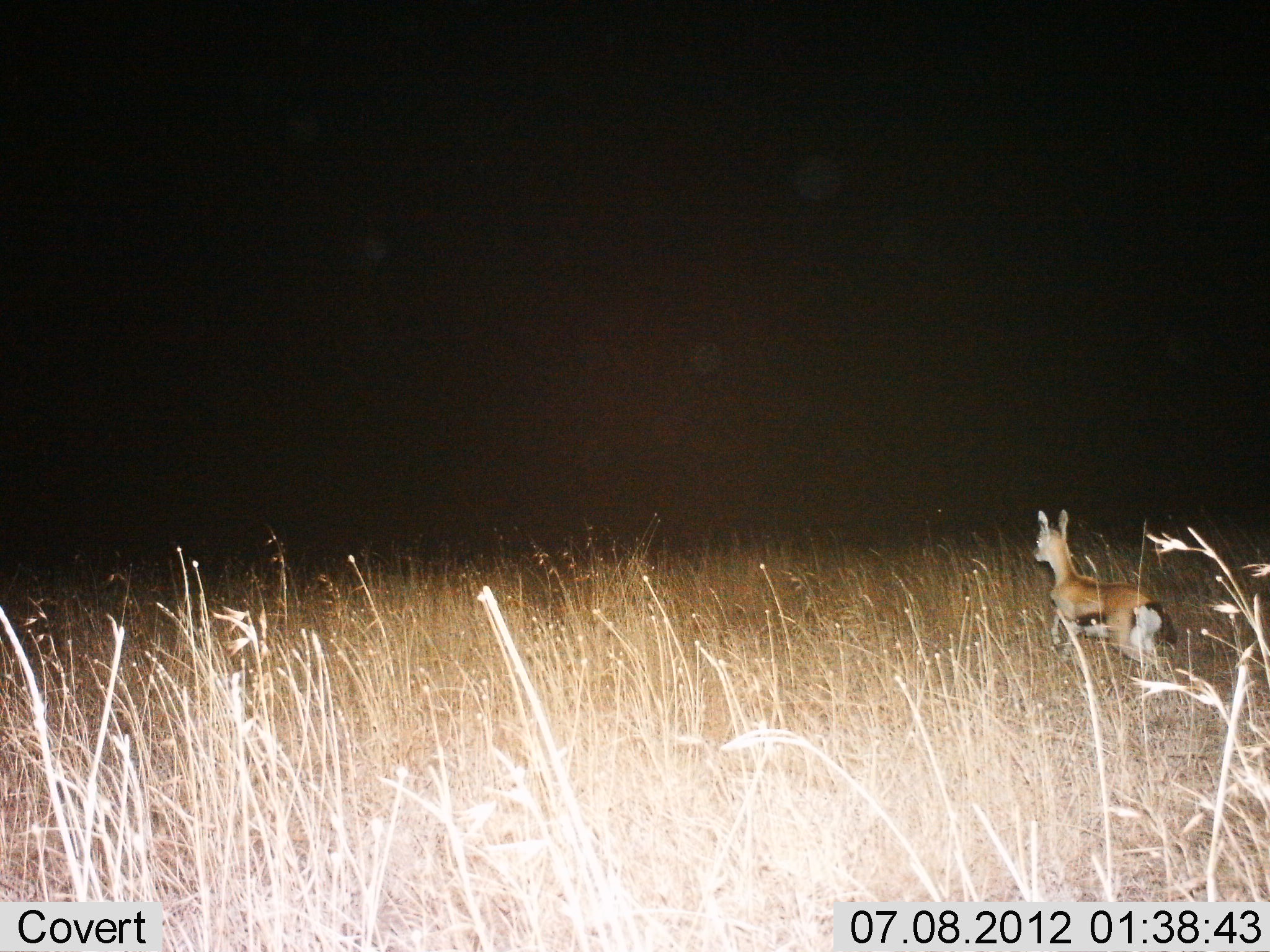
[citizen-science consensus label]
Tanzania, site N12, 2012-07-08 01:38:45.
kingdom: Animalia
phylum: Chordata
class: Mammalia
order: Artiodactyla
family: Bovidae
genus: Eudorcas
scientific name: Eudorcas thomsonii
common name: thomson's gazelle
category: gazellethomsons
Gazellethomsons (thomson's gazelle) (Eudorcas thomsonii), count 1. Behavior (volunteer vote fractions): standing 27%, resting 0%, moving 64%, interacting 9%. Young present (vote fraction): 18%. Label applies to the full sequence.